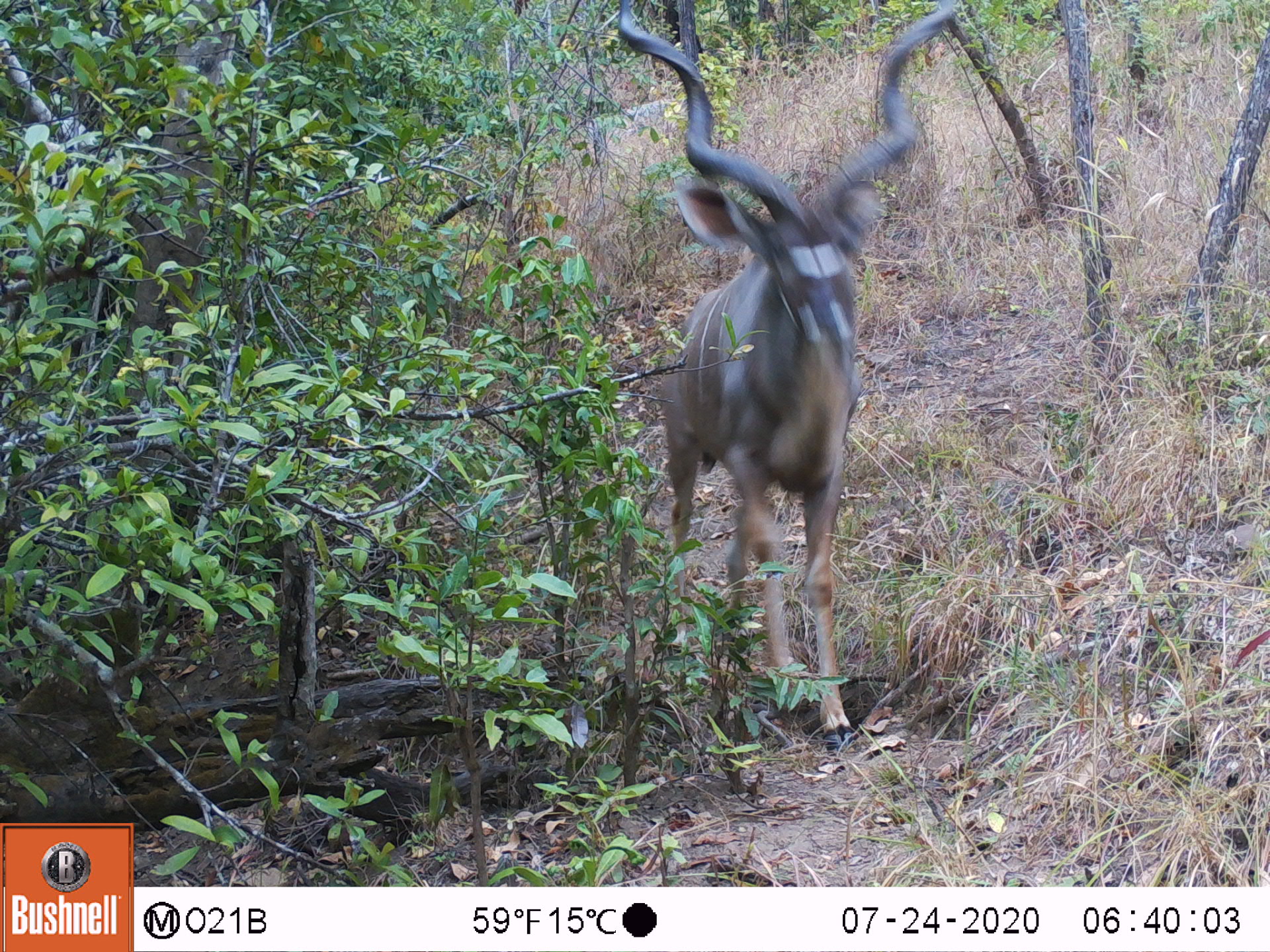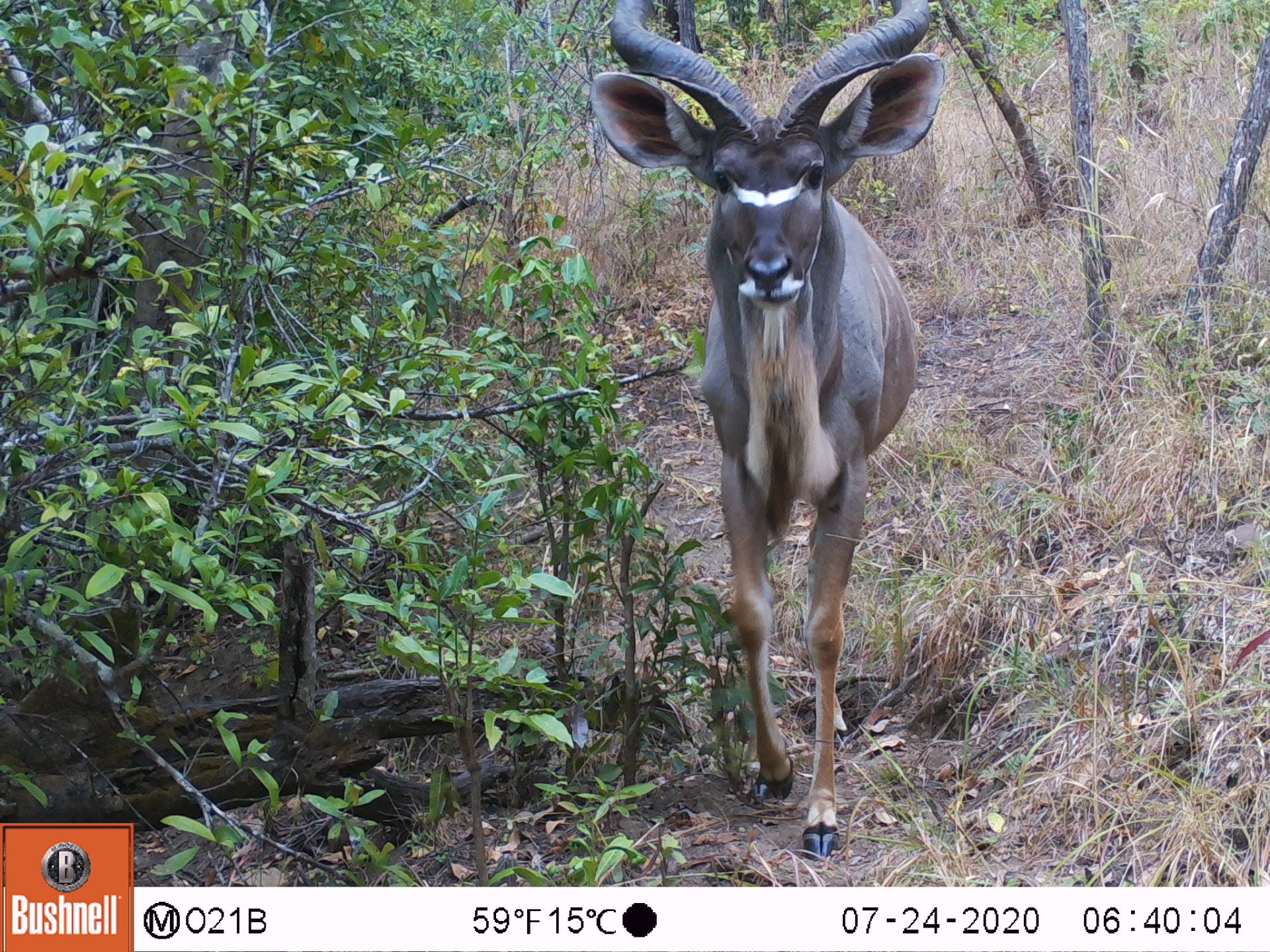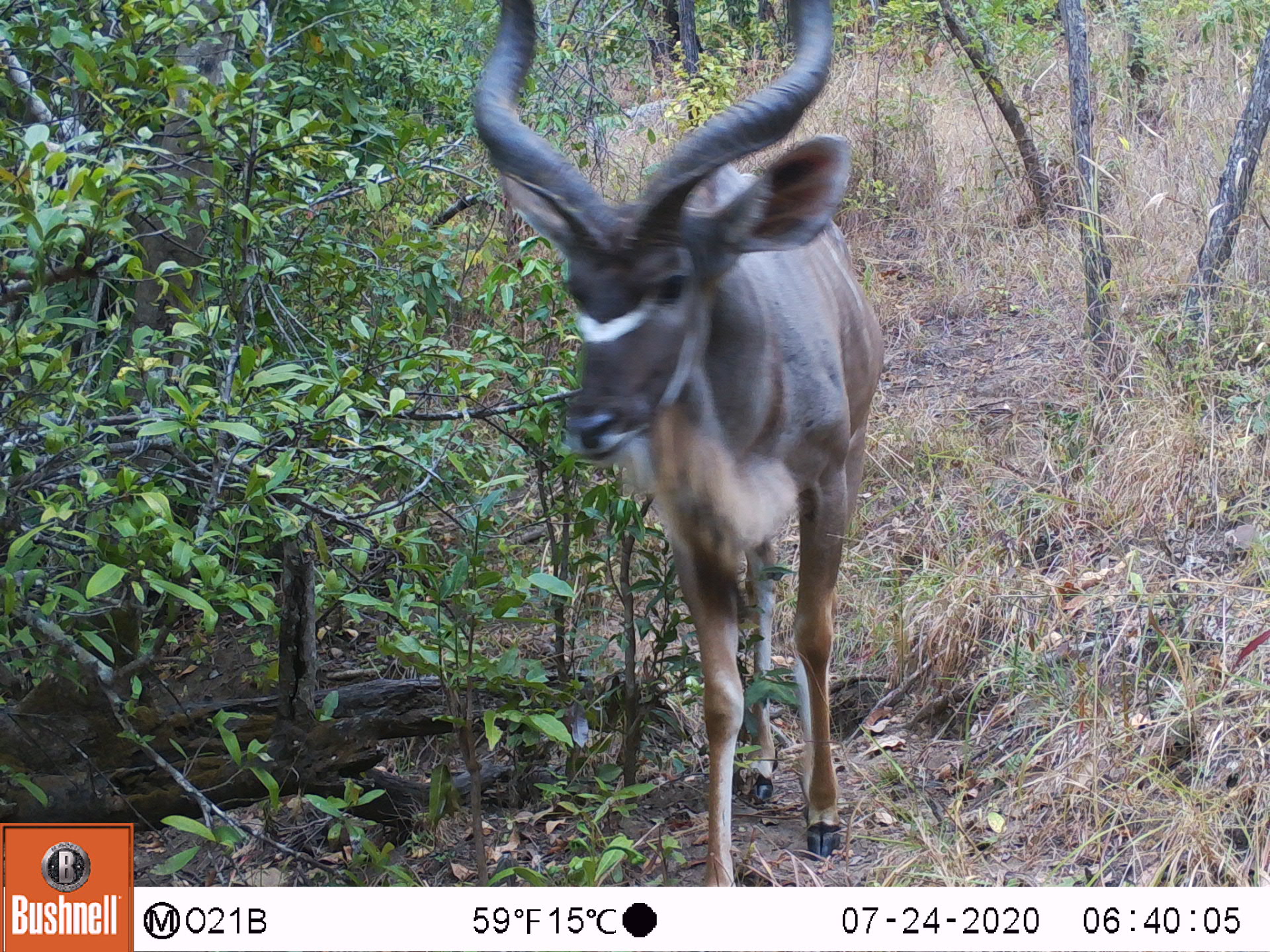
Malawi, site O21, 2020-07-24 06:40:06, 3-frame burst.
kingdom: Animalia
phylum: Chordata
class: Mammalia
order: Artiodactyla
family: Bovidae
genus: Tragelaphus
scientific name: Tragelaphus strepsiceros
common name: greater kudu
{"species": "greater kudu (Tragelaphus strepsiceros)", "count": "1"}